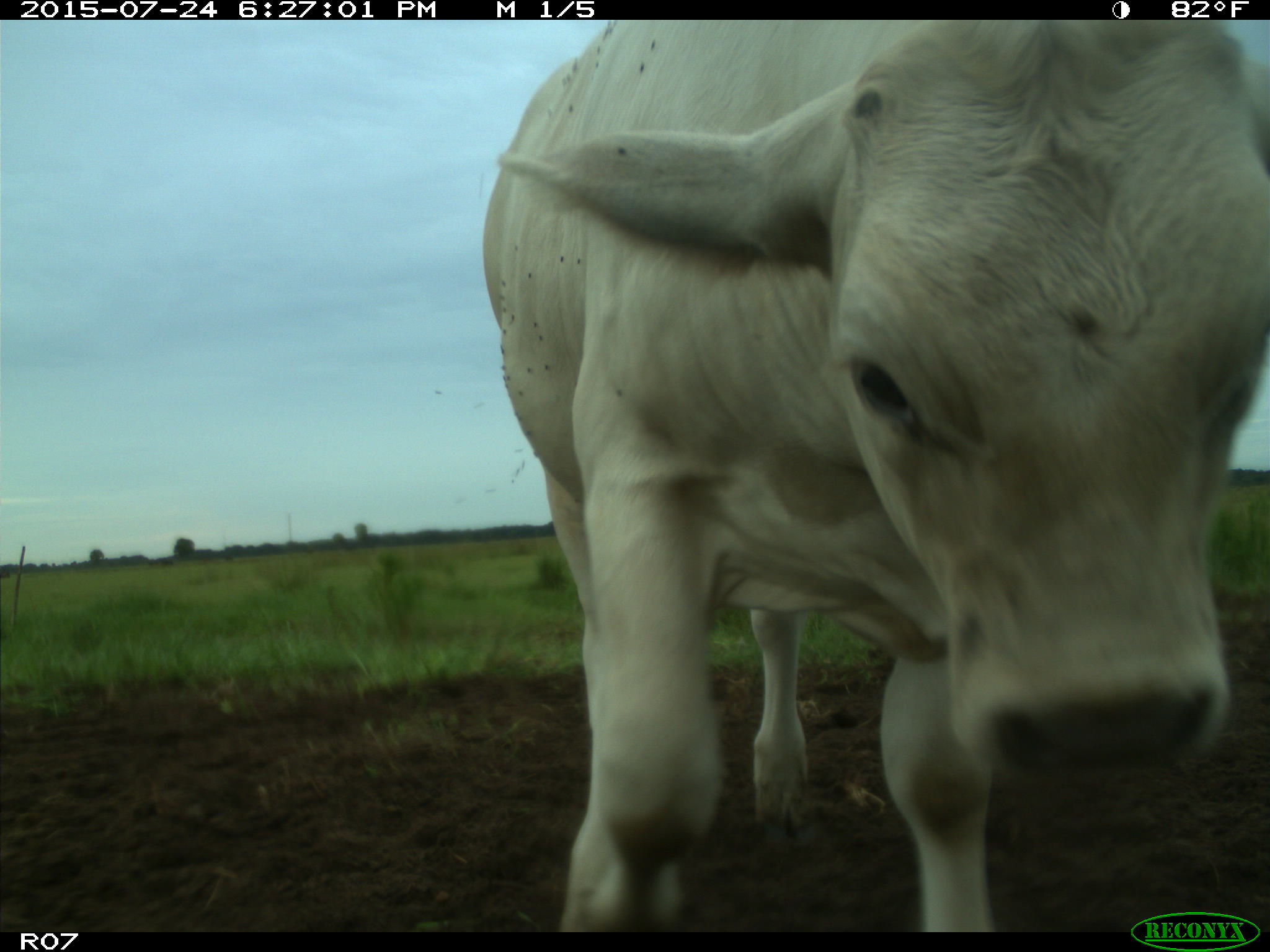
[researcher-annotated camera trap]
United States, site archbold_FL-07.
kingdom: Animalia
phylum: Chordata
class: Mammalia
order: Artiodactyla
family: Bovidae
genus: Bos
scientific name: Bos taurus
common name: domestic cow